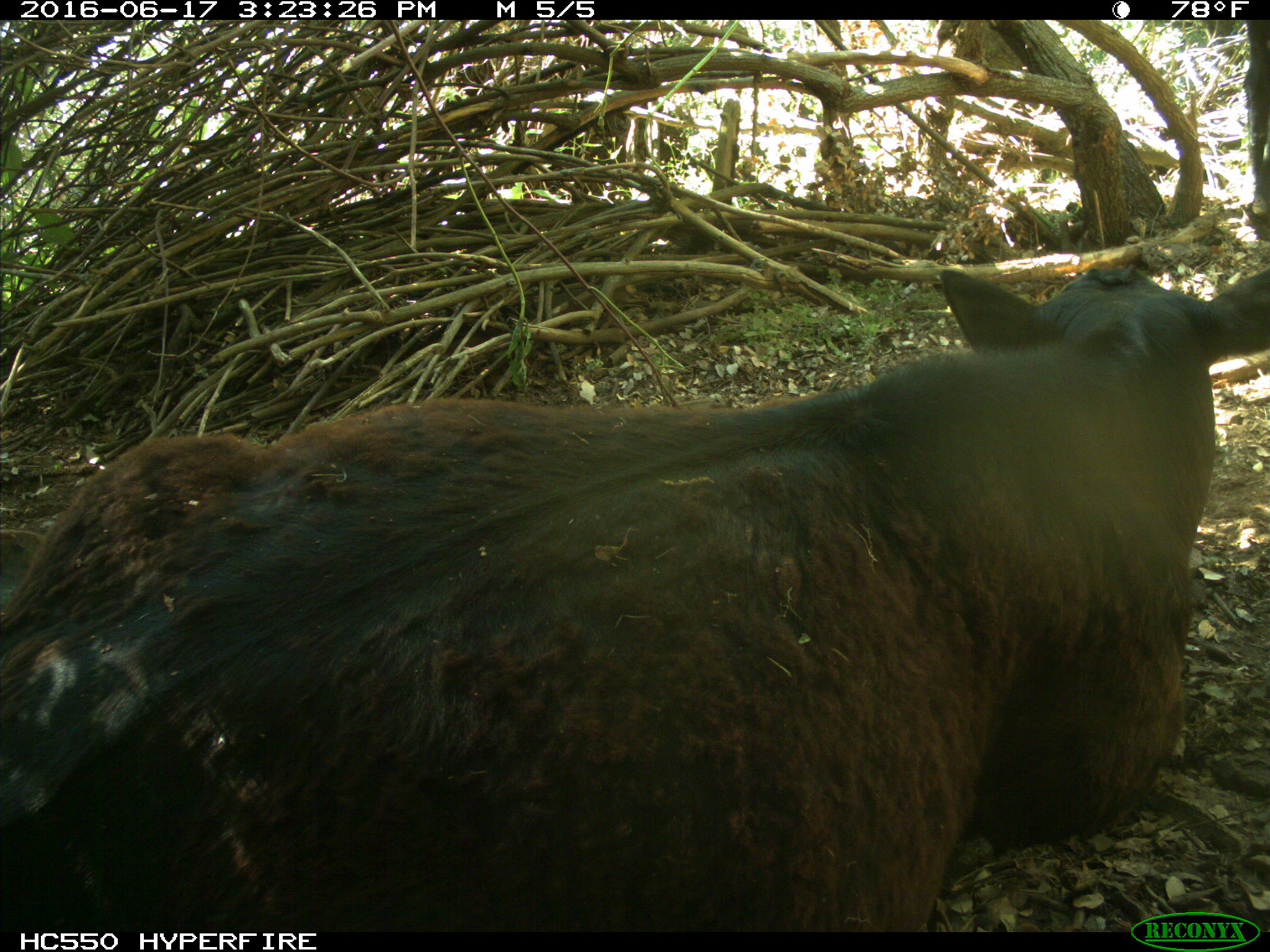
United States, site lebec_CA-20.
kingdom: Animalia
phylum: Chordata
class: Mammalia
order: Artiodactyla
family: Bovidae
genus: Bos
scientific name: Bos taurus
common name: domestic cow